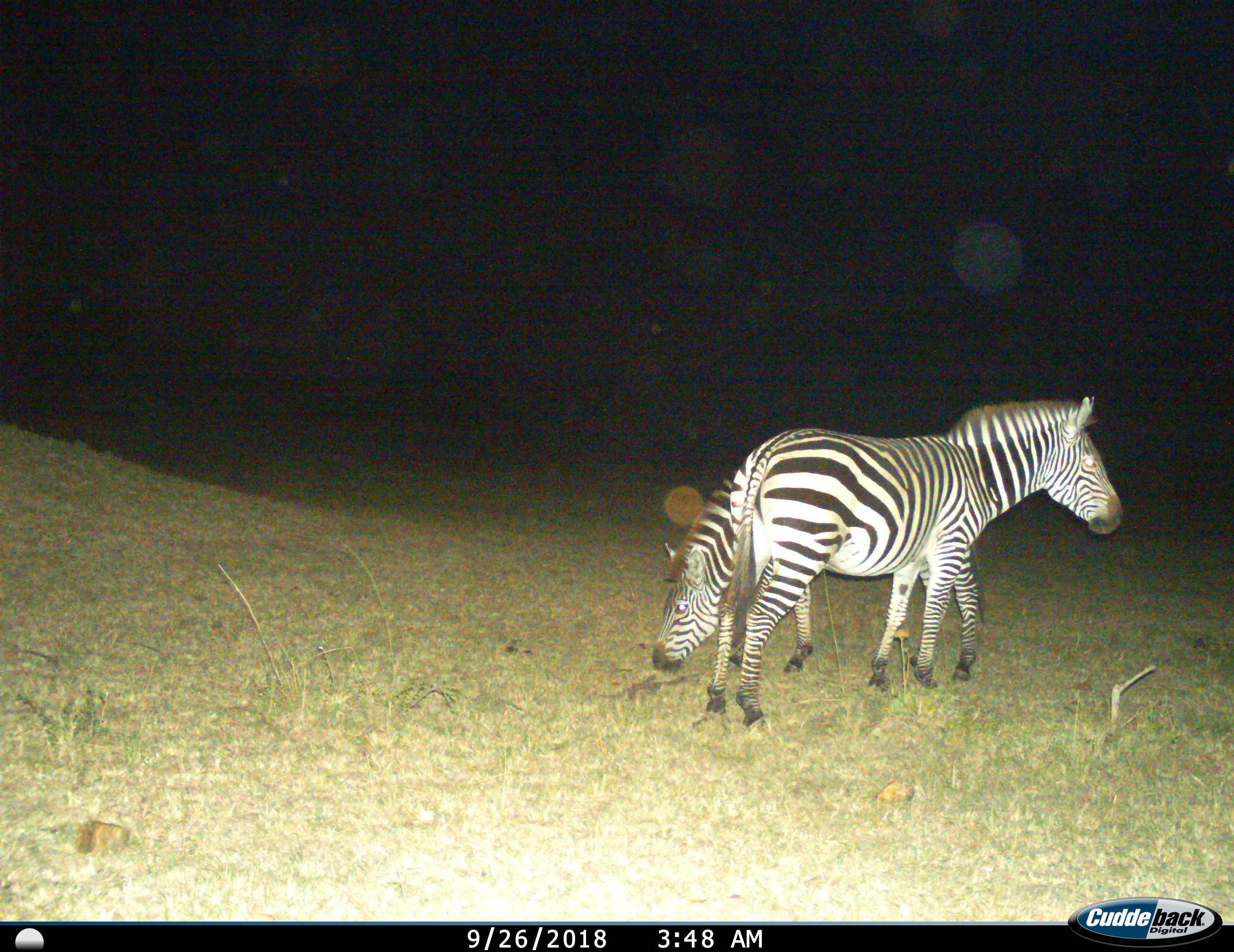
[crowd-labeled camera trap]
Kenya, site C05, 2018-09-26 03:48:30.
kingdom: Animalia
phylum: Chordata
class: Mammalia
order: Perissodactyla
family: Equidae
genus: Equus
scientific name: Equus quagga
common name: plains zebra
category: zebra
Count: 2.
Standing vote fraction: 78%.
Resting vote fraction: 0%.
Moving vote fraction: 22%.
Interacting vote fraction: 22%.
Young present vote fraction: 0%.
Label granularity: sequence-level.